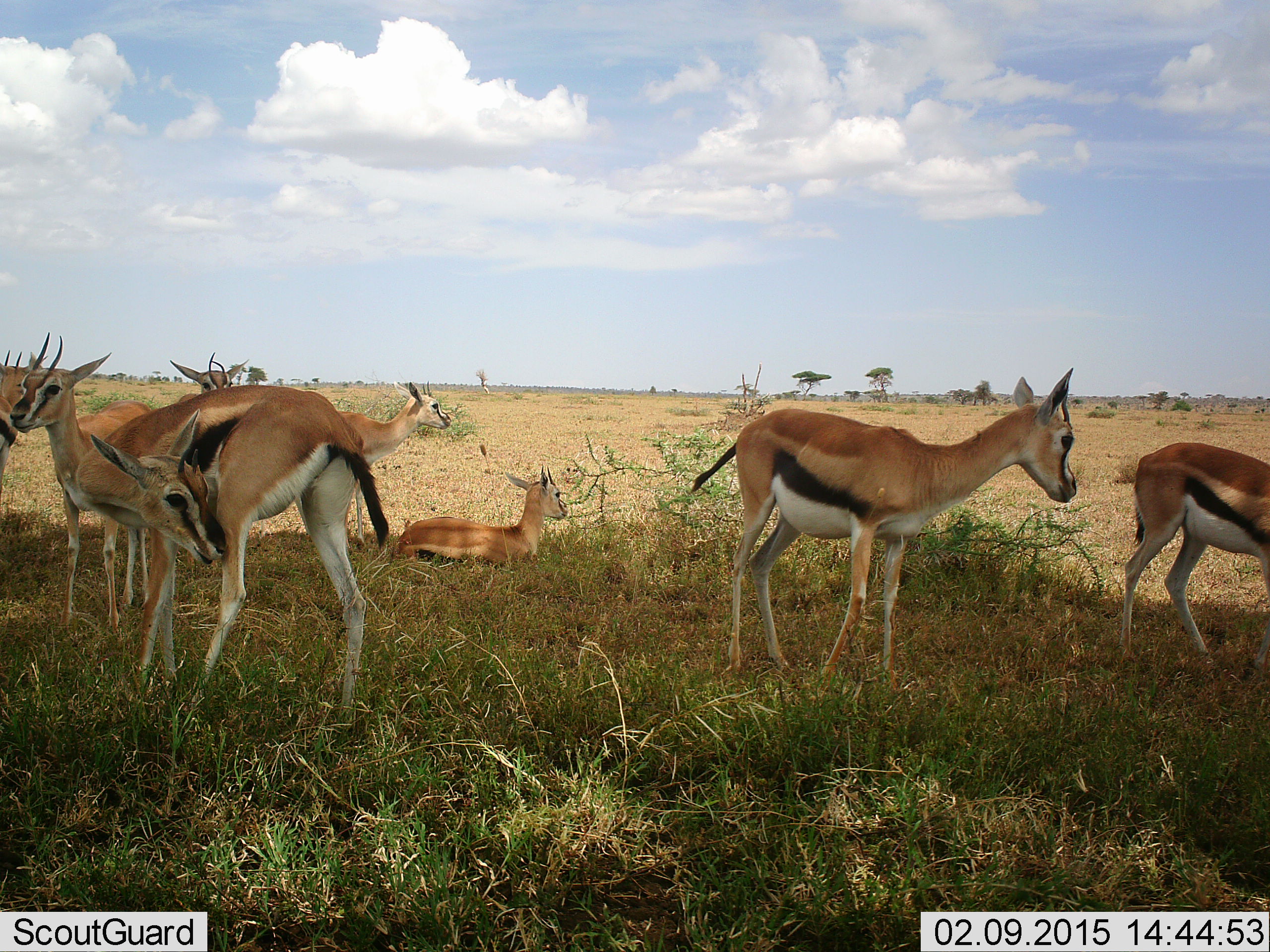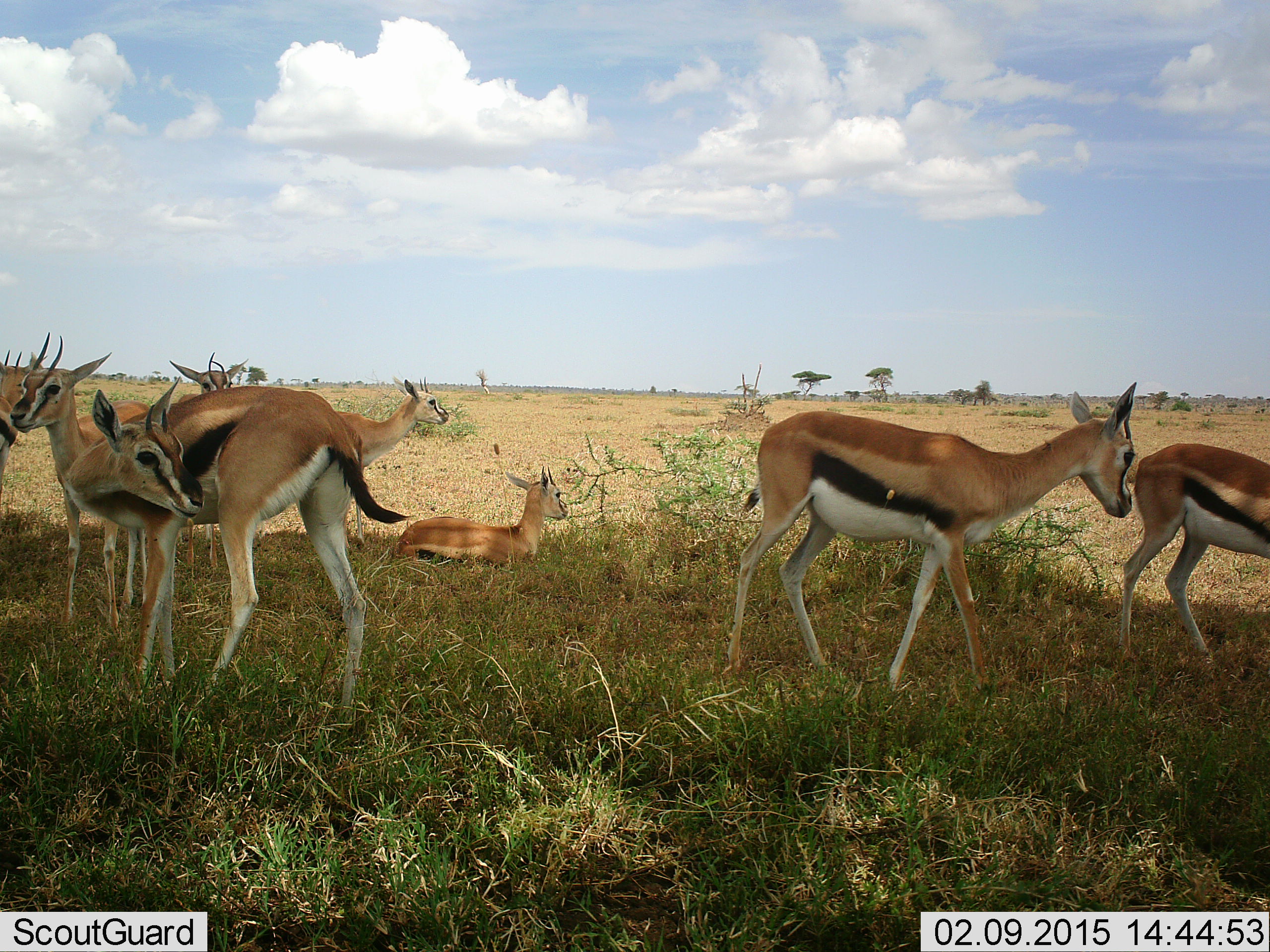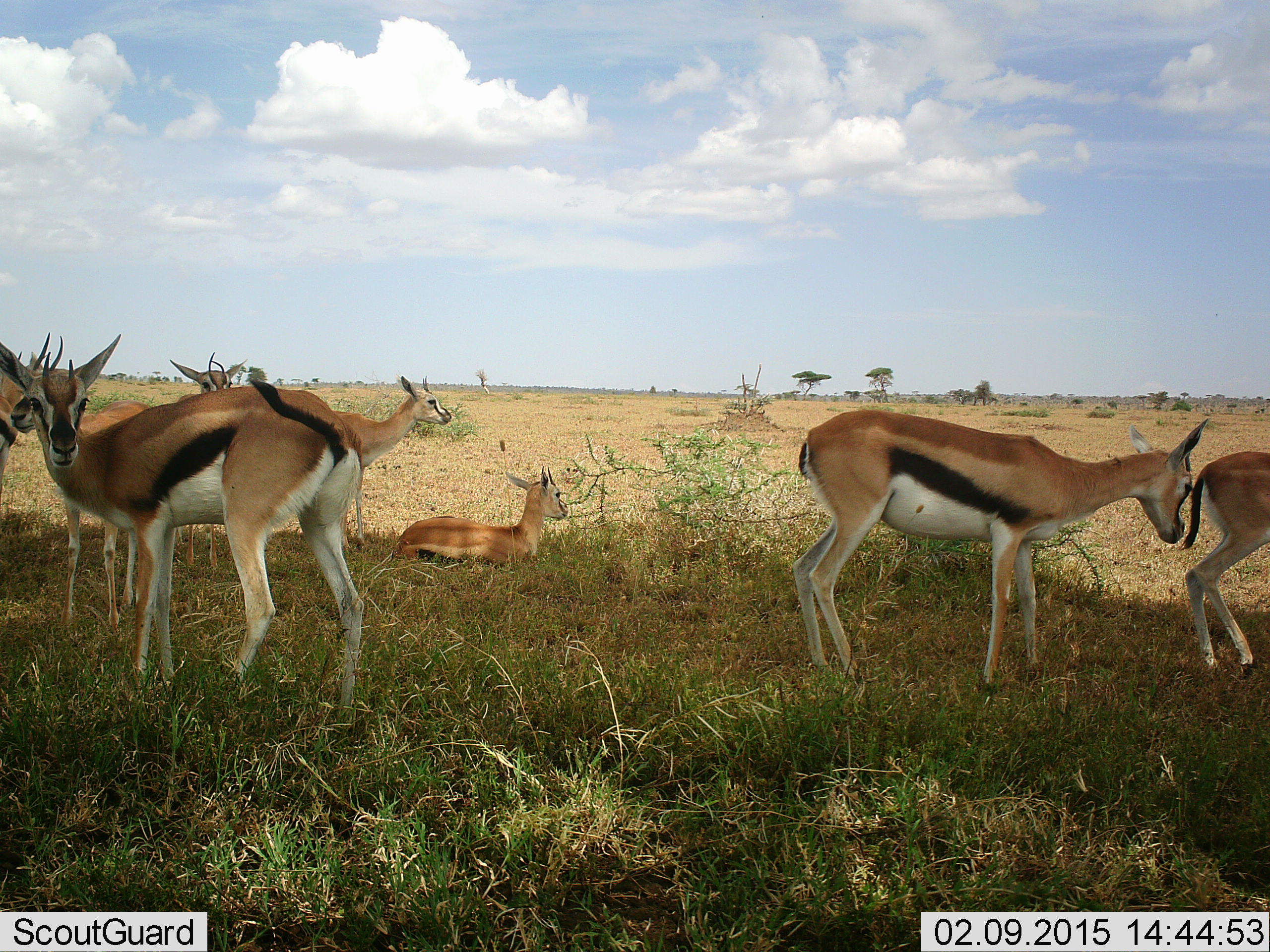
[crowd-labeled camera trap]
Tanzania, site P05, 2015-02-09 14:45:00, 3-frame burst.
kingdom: Animalia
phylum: Chordata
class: Mammalia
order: Artiodactyla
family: Bovidae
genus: Eudorcas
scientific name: Eudorcas thomsonii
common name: thomson's gazelle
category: gazellethomsons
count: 8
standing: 90%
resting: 80%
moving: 30%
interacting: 0%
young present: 0%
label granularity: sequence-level